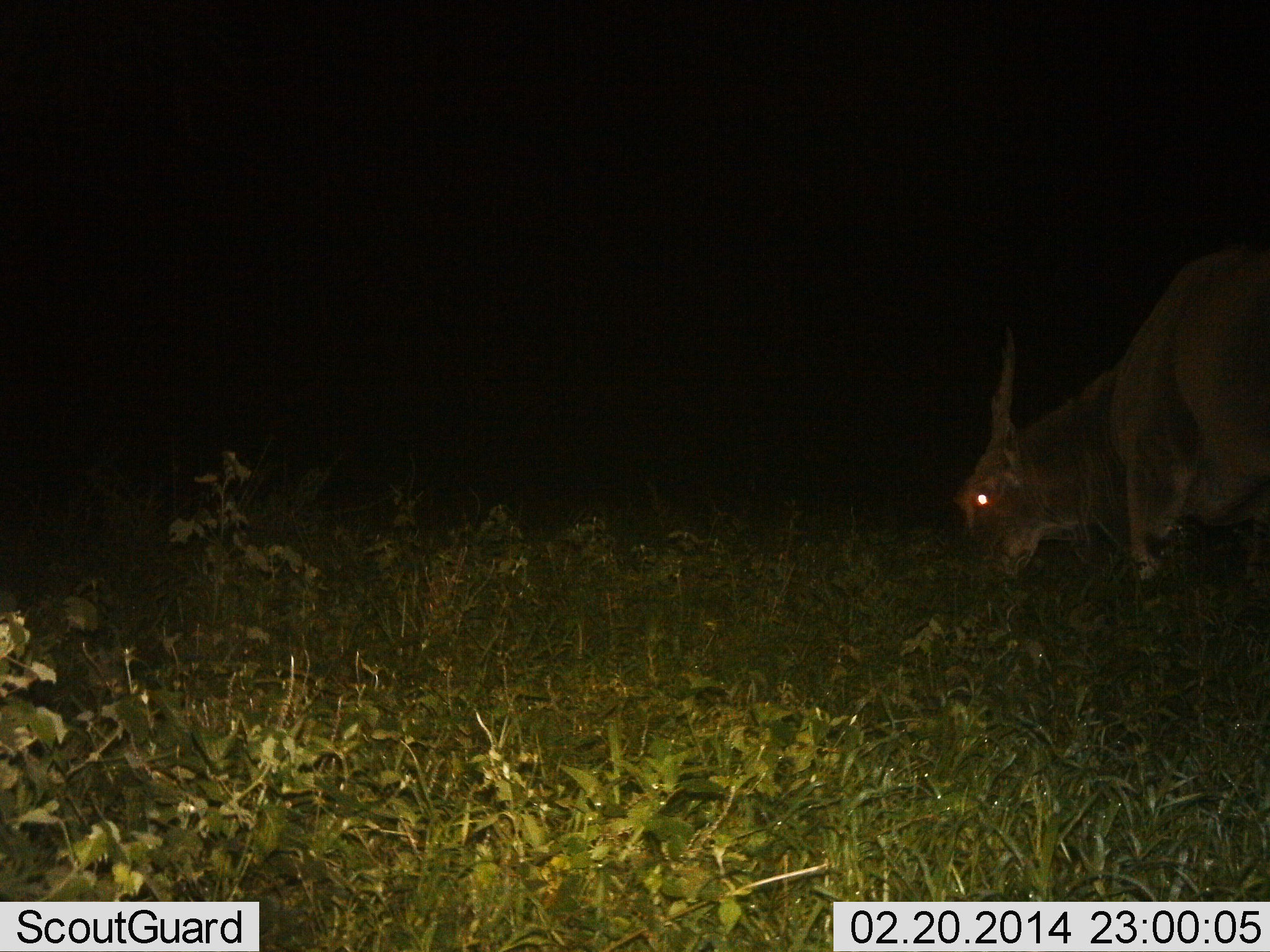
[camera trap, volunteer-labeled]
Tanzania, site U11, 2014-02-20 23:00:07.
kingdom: Animalia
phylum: Chordata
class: Mammalia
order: Artiodactyla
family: Bovidae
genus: Tragelaphus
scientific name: Tragelaphus oryx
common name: eland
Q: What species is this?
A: Eland (Tragelaphus oryx).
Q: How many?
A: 1.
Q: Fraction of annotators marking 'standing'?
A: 20%.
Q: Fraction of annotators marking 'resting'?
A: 0%.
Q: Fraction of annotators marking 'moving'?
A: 0%.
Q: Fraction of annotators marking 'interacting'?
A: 0%.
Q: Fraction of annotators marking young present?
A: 0%.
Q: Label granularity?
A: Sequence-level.